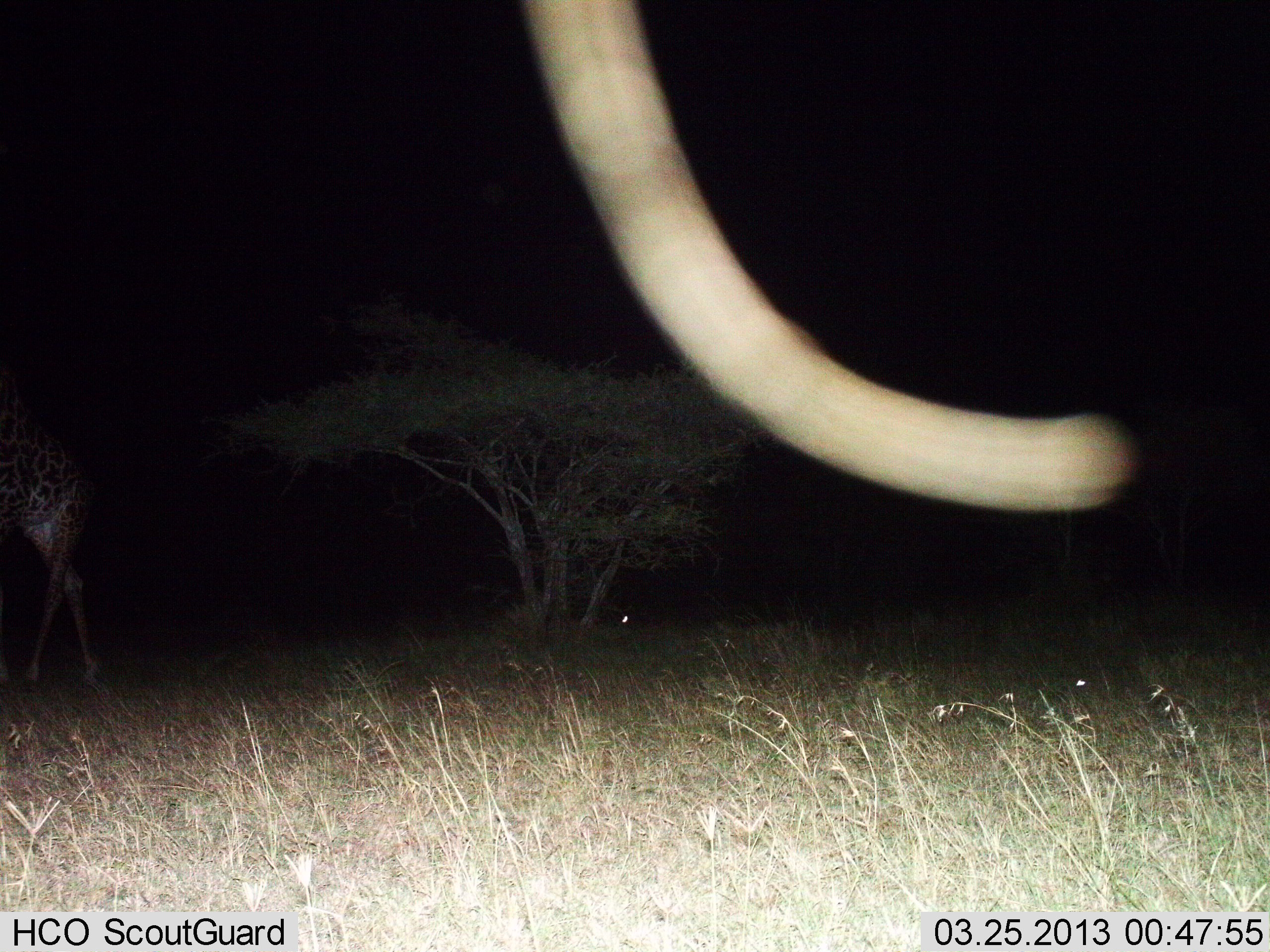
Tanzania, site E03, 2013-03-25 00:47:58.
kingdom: Animalia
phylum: Chordata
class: Mammalia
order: Artiodactyla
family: Giraffidae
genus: Giraffa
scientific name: Giraffa camelopardalis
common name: giraffe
Giraffe (Giraffa camelopardalis), count 1. Behavior (volunteer vote fractions): standing 21%, resting 0%, moving 86%, interacting 0%. Young present (vote fraction): 0%. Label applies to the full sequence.